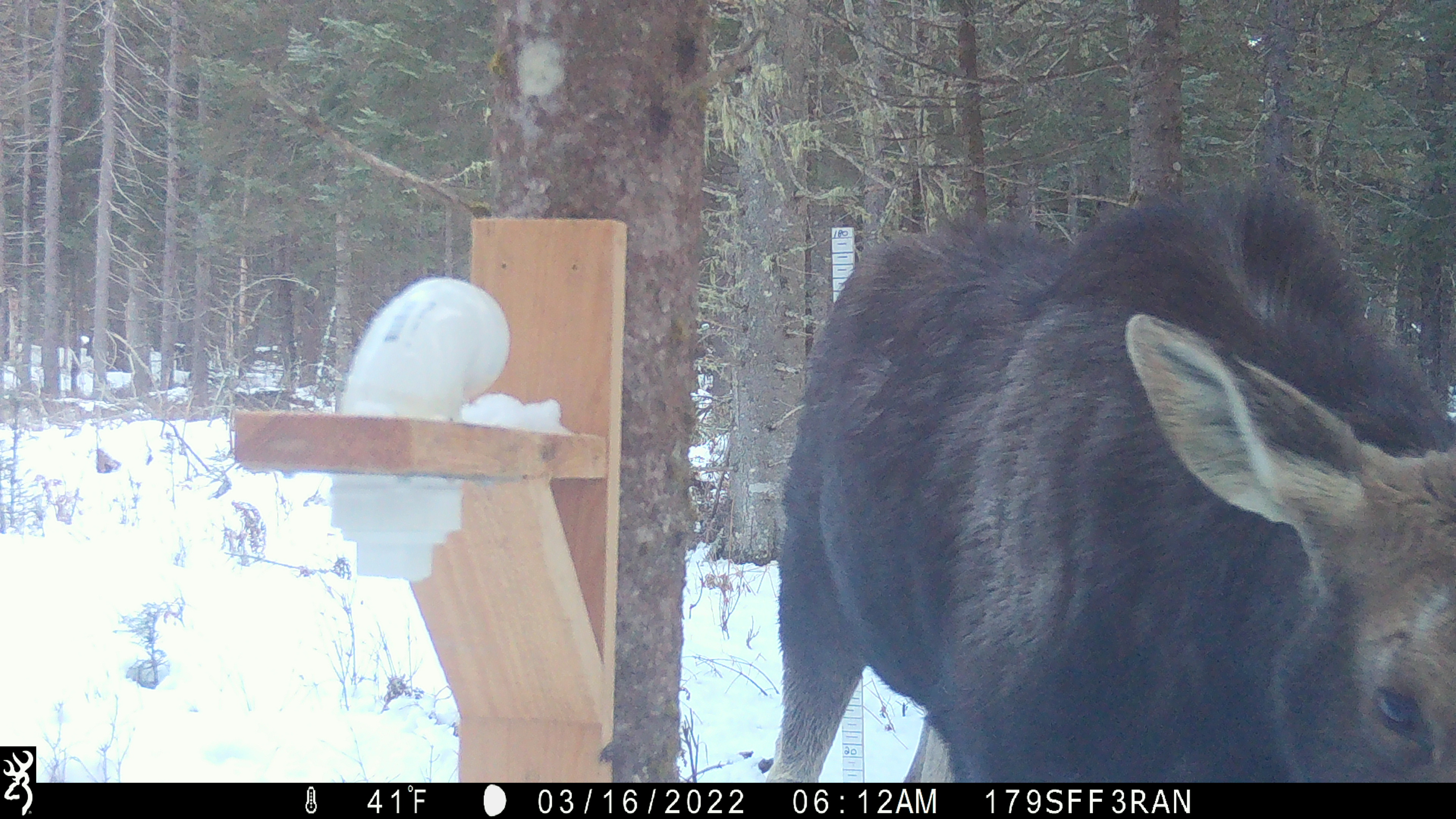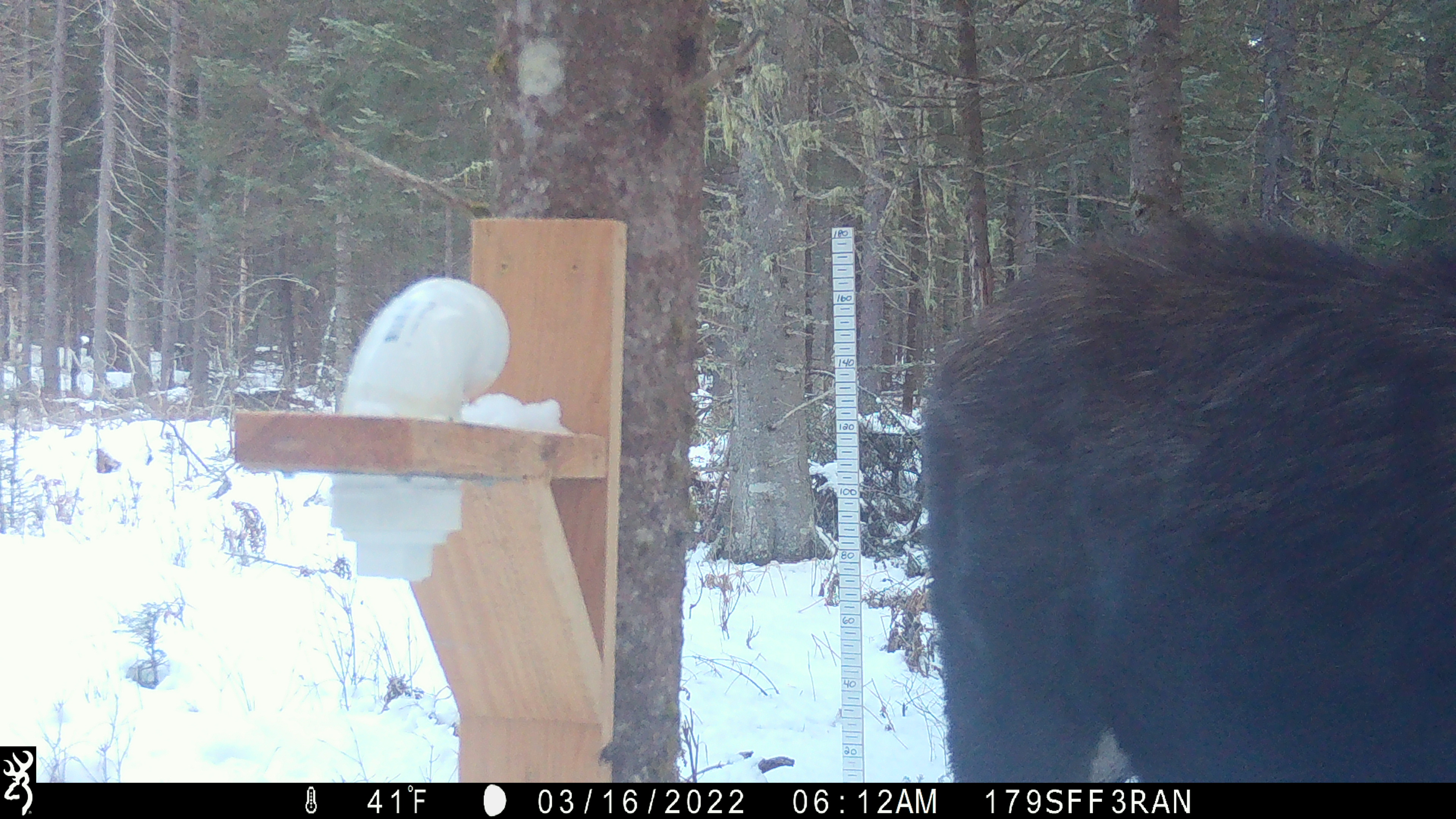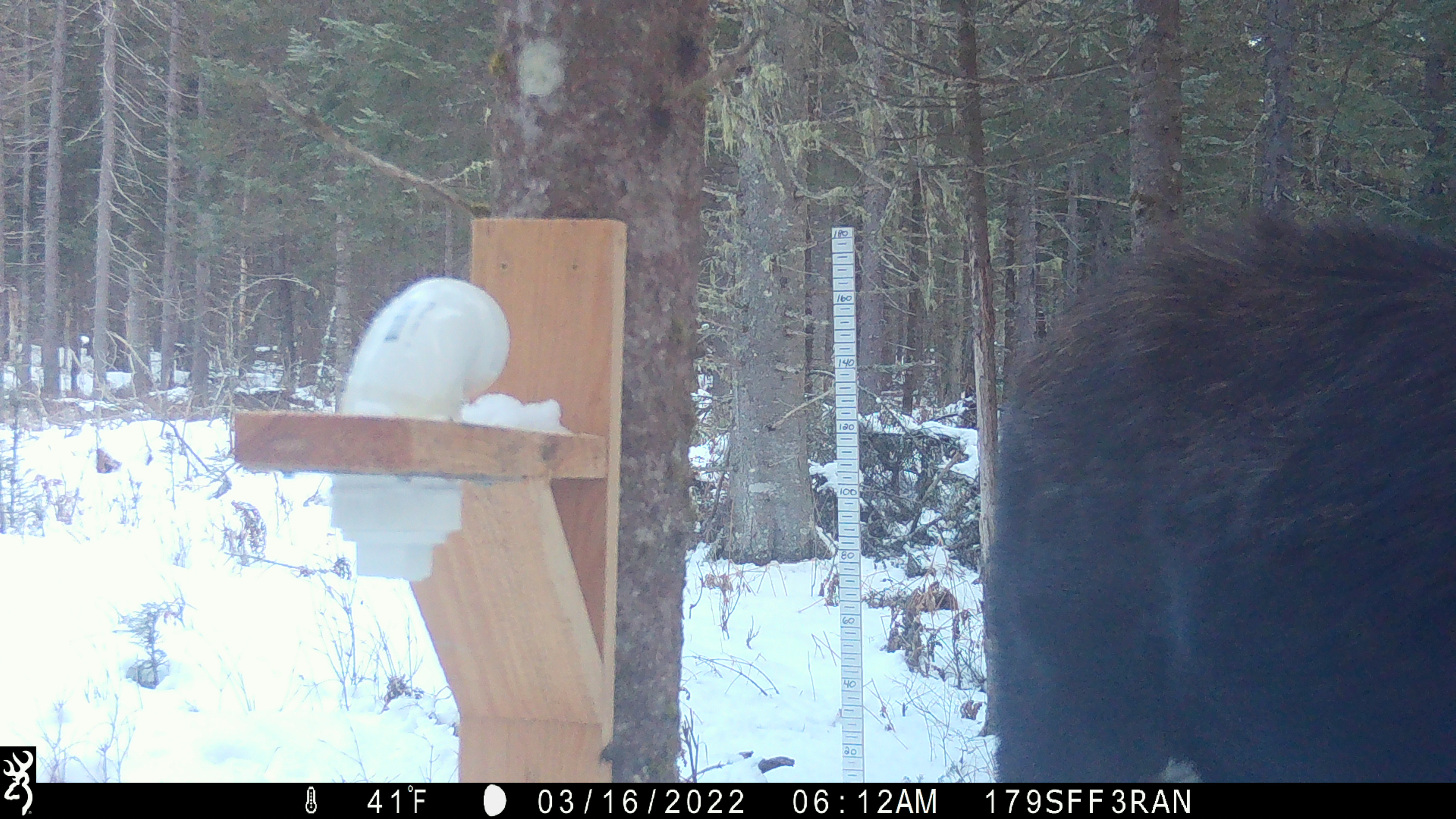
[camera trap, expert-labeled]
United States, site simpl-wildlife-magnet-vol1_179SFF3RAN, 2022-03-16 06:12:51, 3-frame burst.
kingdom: Animalia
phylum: Chordata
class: Mammalia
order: Artiodactyla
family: Cervidae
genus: Alces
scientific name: Alces alces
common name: moose